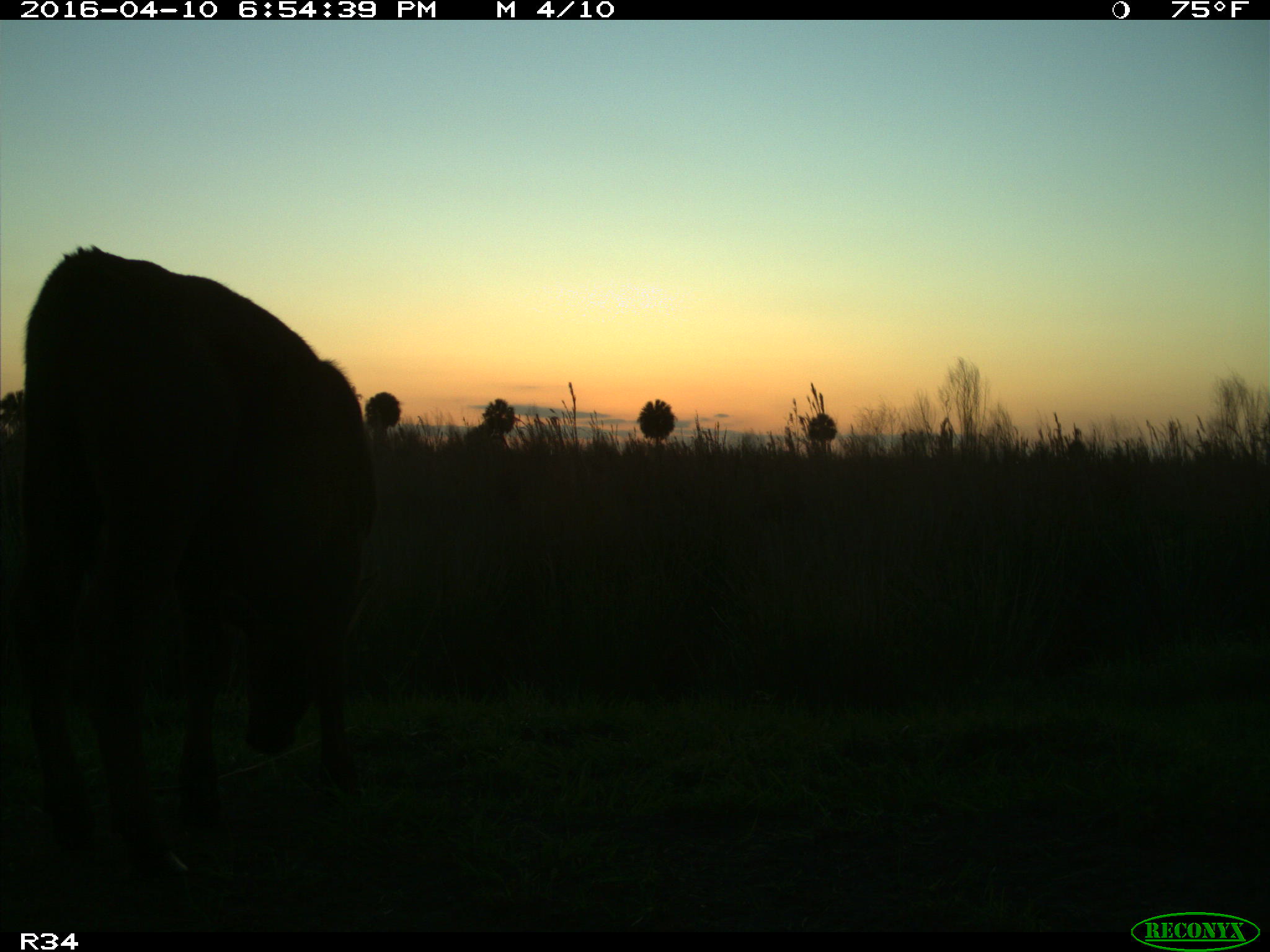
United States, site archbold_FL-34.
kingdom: Animalia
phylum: Chordata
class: Mammalia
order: Artiodactyla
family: Bovidae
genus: Bos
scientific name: Bos taurus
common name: domestic cow